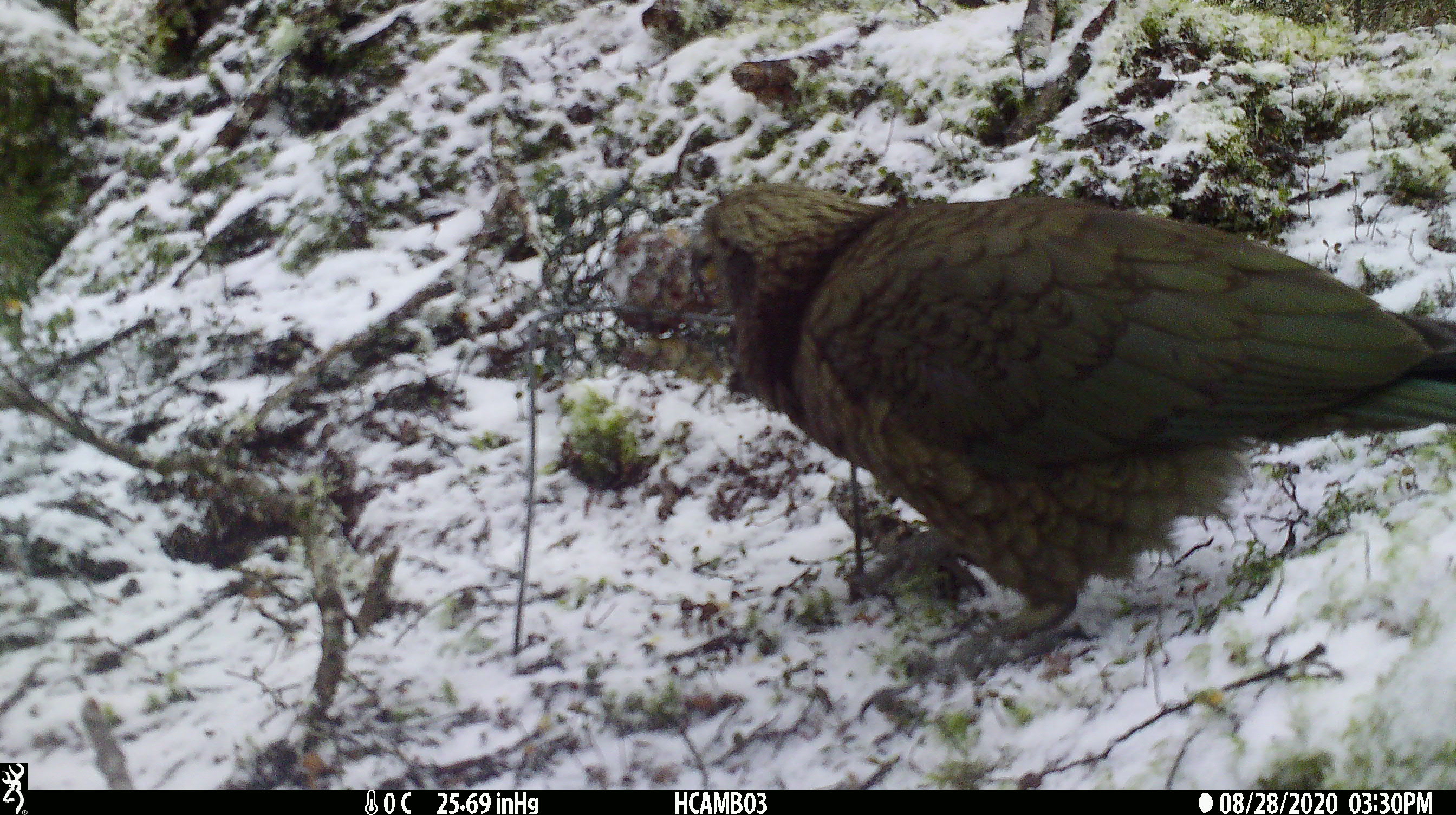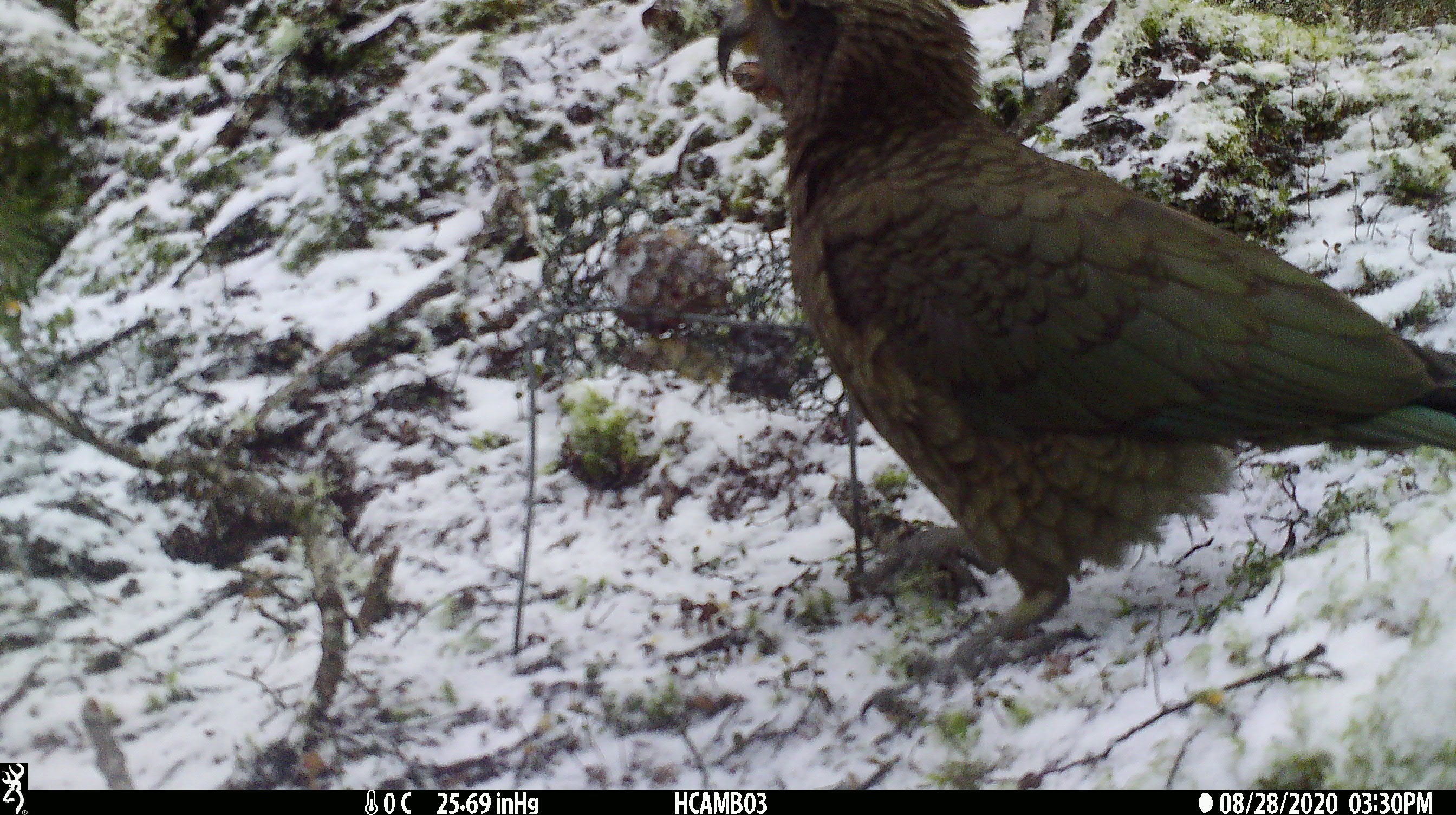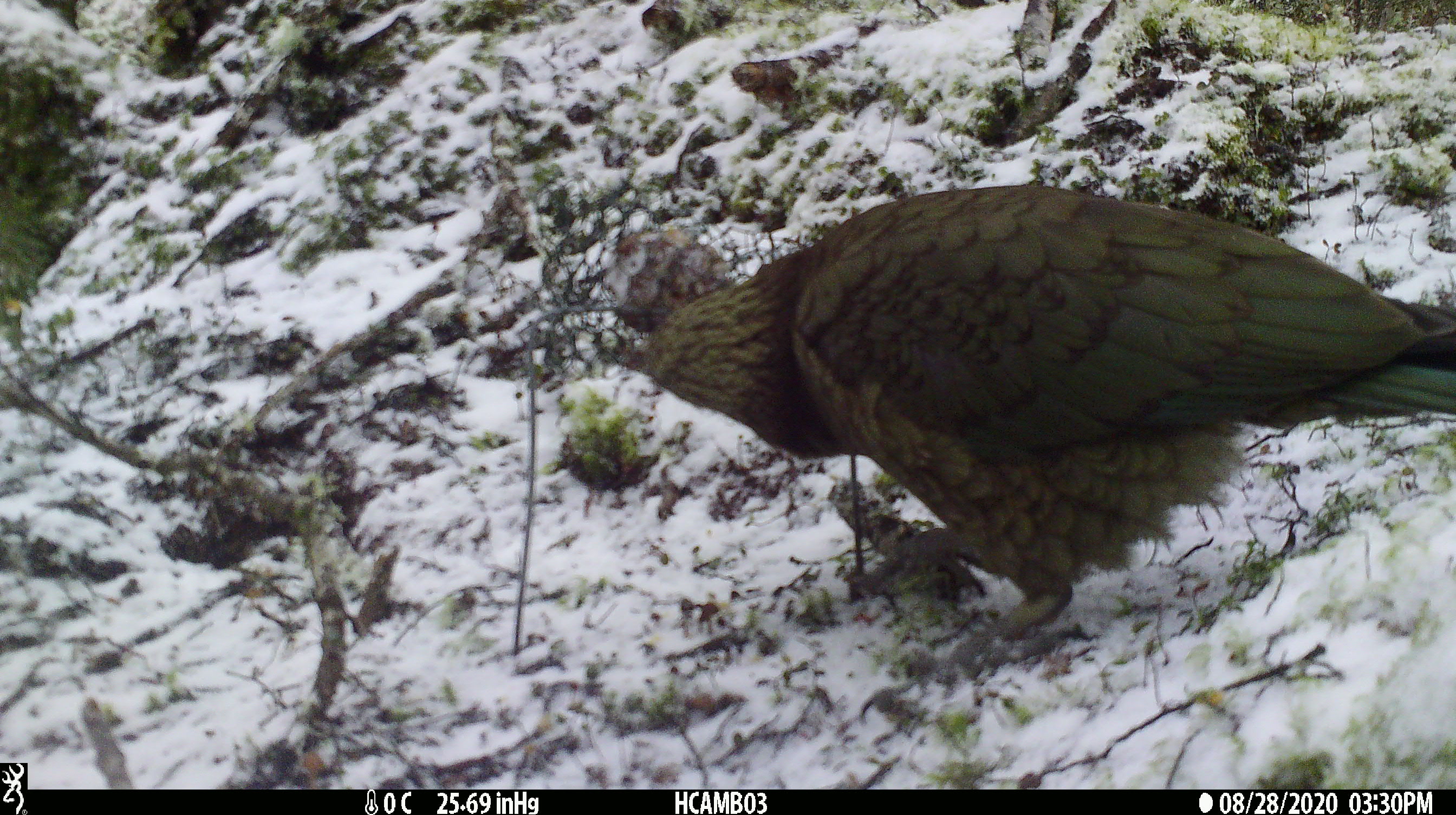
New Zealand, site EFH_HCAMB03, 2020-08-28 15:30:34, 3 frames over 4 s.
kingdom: Animalia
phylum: Chordata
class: Aves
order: Psittaciformes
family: Strigopidae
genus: Nestor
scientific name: Nestor notabilis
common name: kea